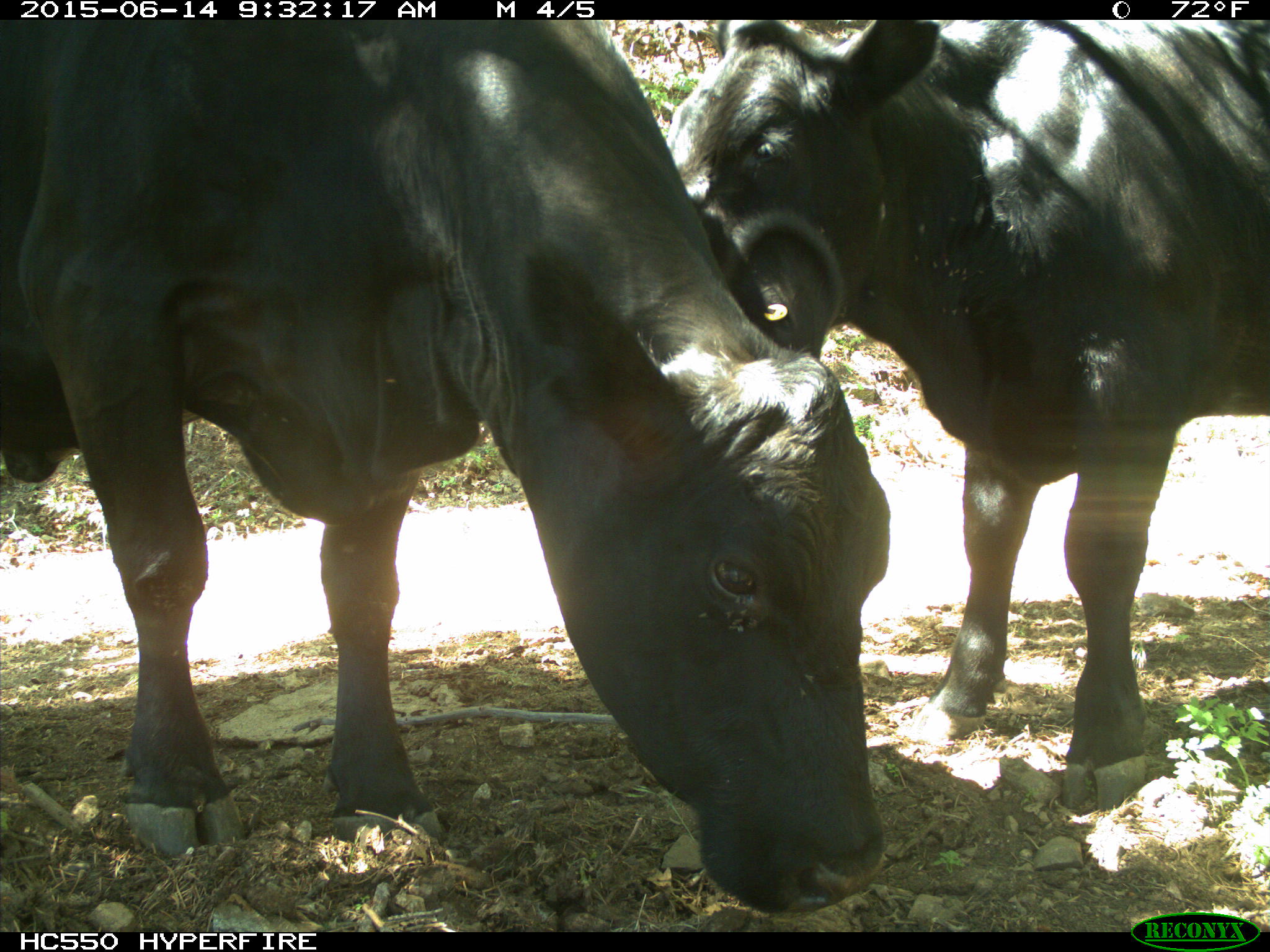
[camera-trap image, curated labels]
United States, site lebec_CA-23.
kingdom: Animalia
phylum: Chordata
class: Mammalia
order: Artiodactyla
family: Bovidae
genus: Bos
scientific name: Bos taurus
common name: domestic cow